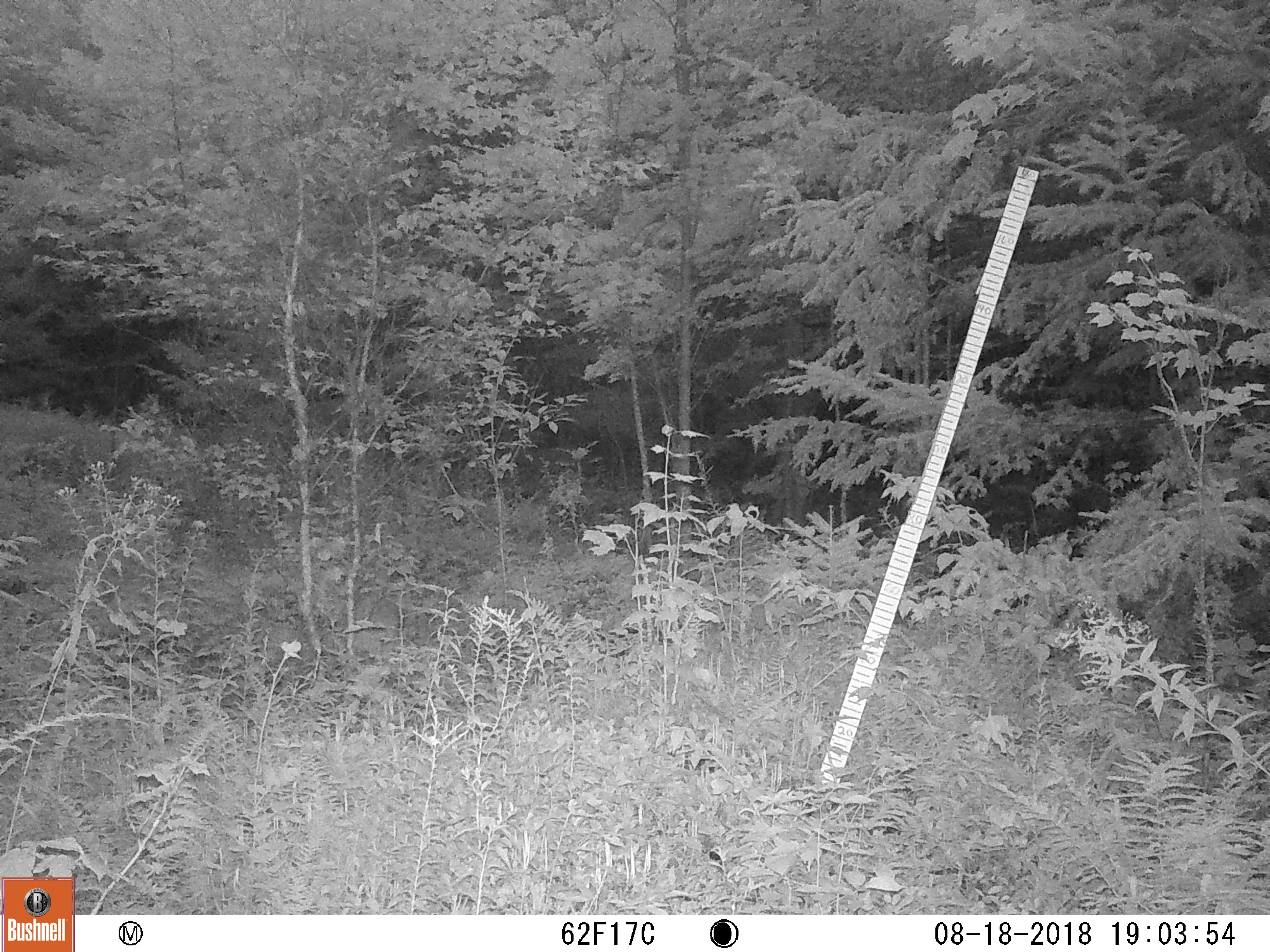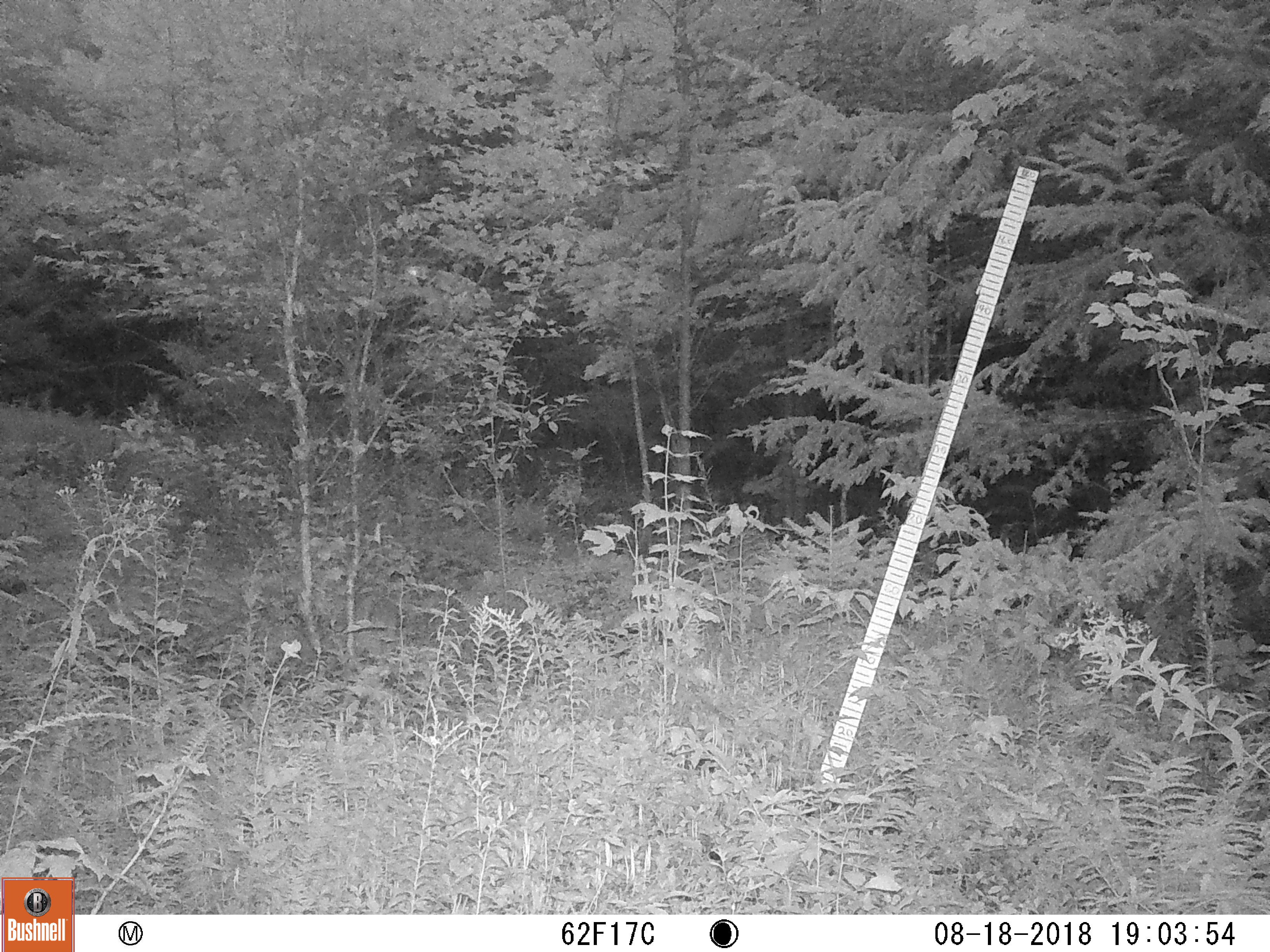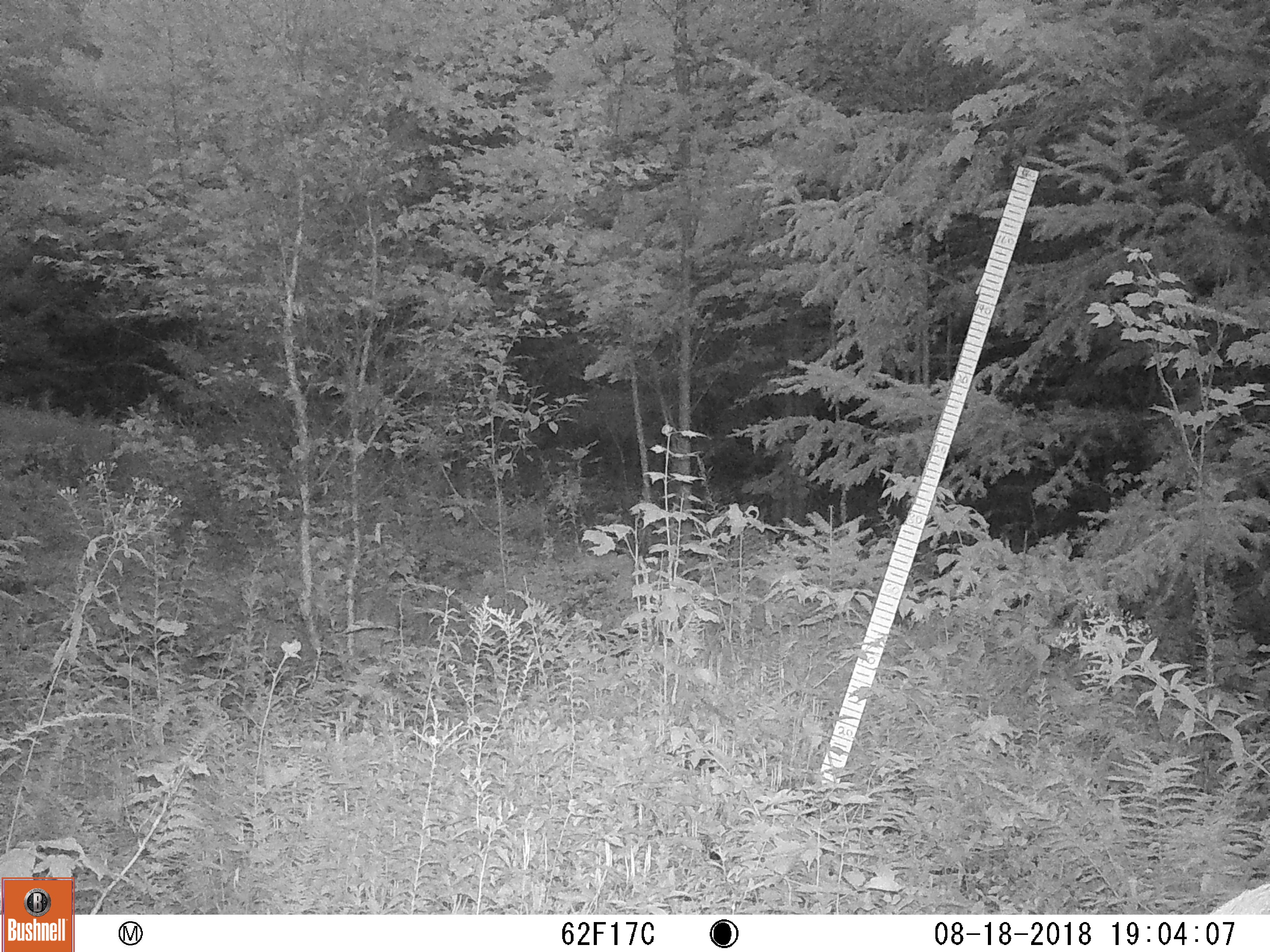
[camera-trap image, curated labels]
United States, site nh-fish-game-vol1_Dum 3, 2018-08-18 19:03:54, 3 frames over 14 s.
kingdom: Animalia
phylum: Chordata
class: Mammalia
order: Artiodactyla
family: Cervidae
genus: Odocoileus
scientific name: Odocoileus virginianus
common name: white-tailed deer